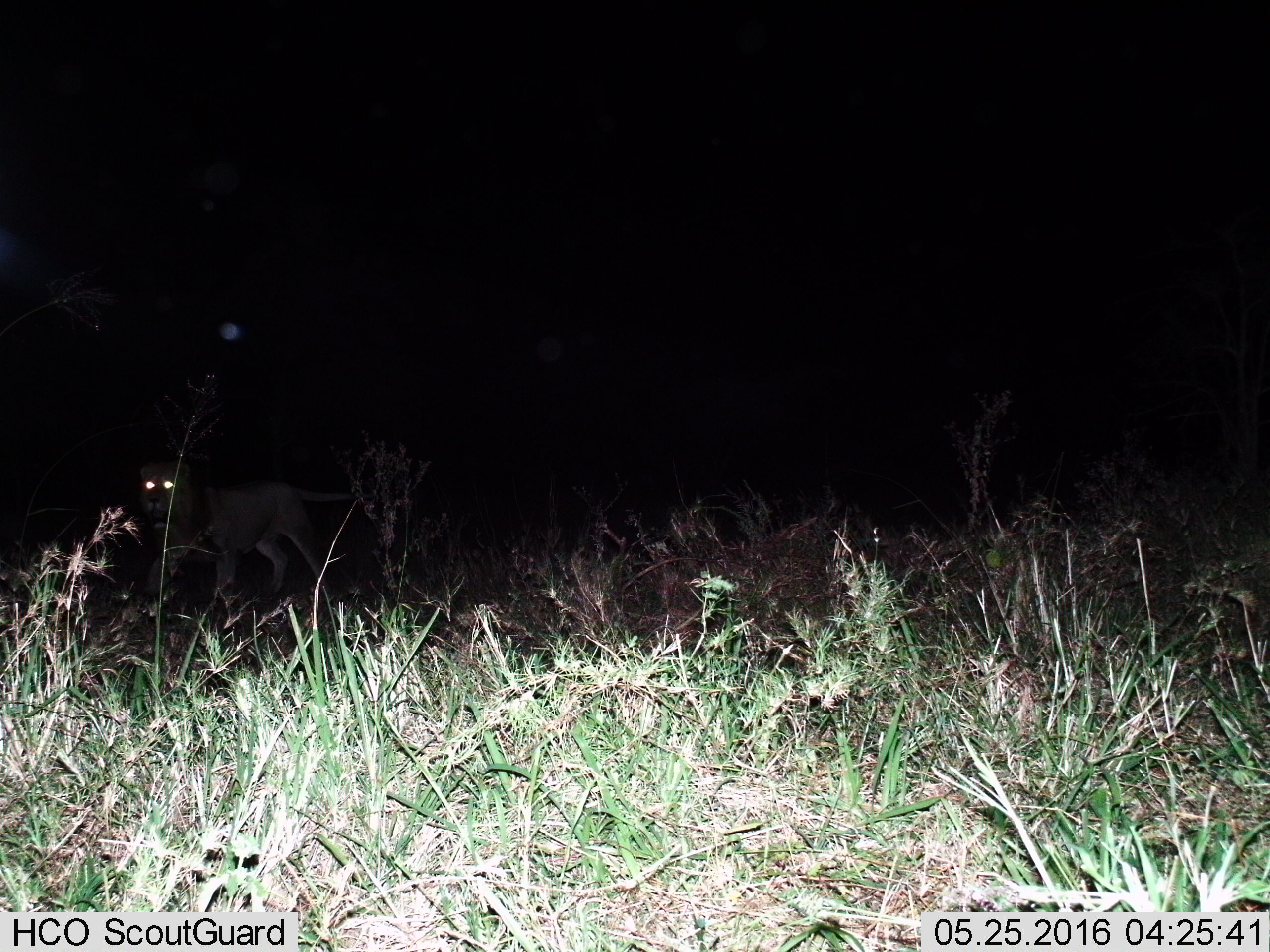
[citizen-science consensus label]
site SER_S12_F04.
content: unidentified animal